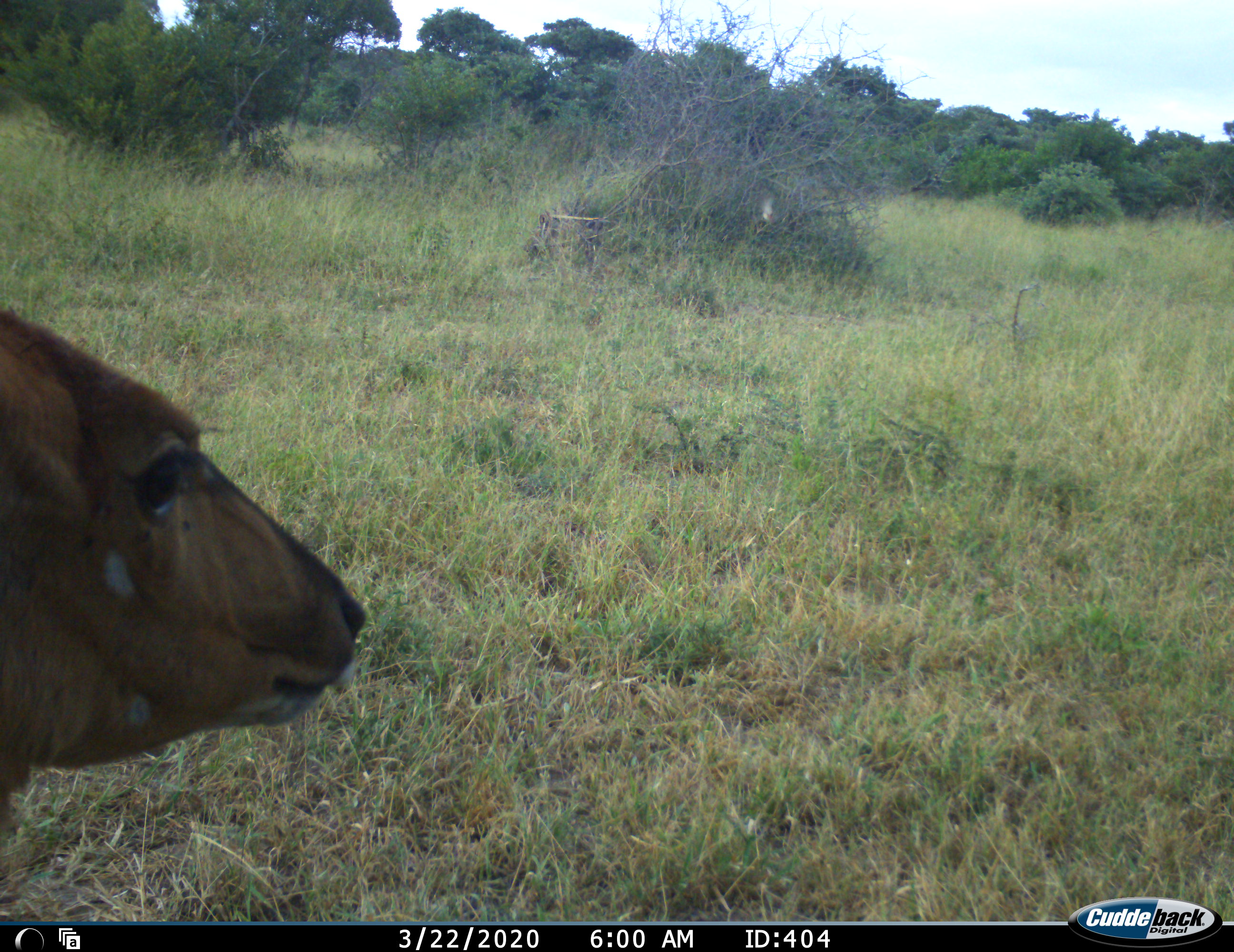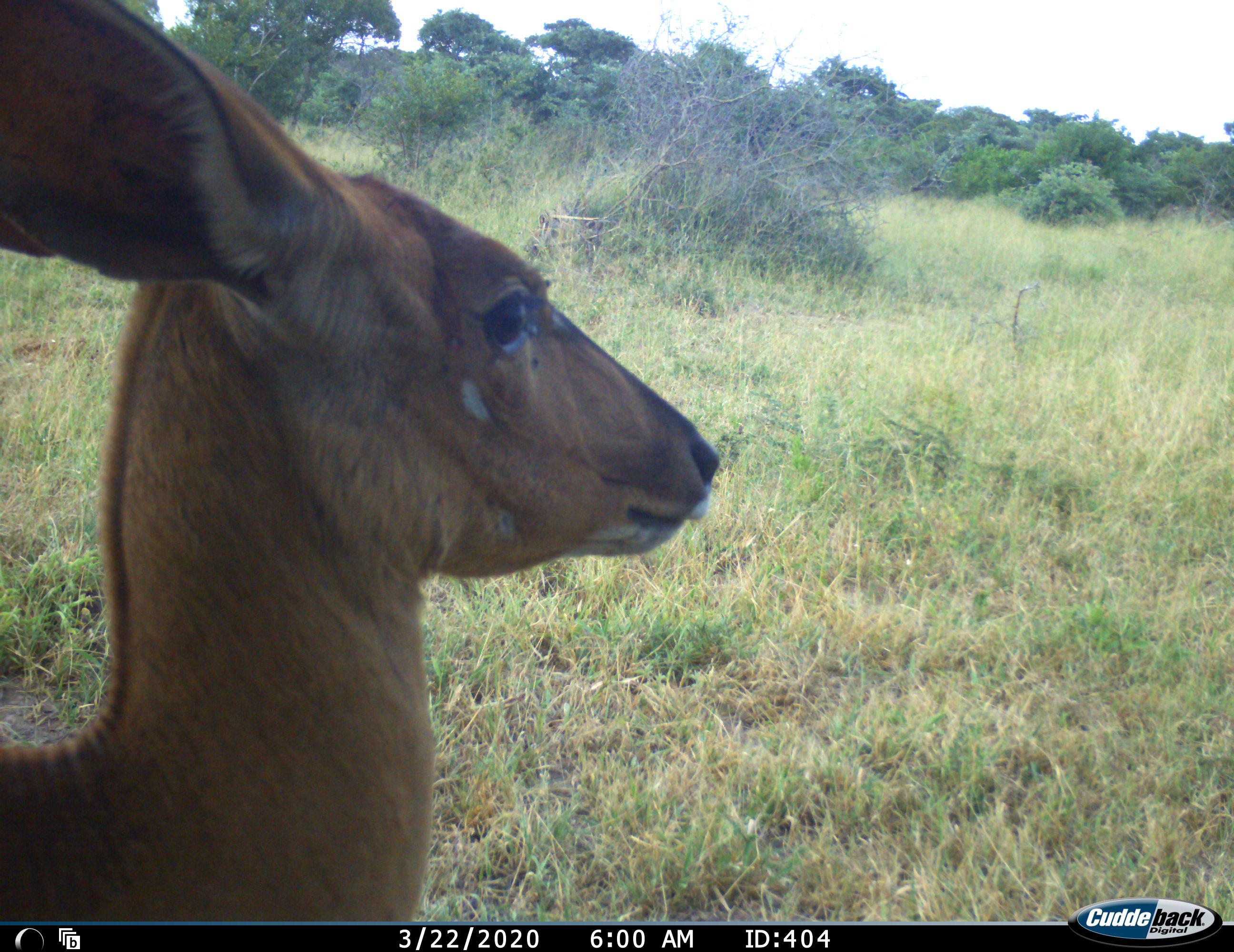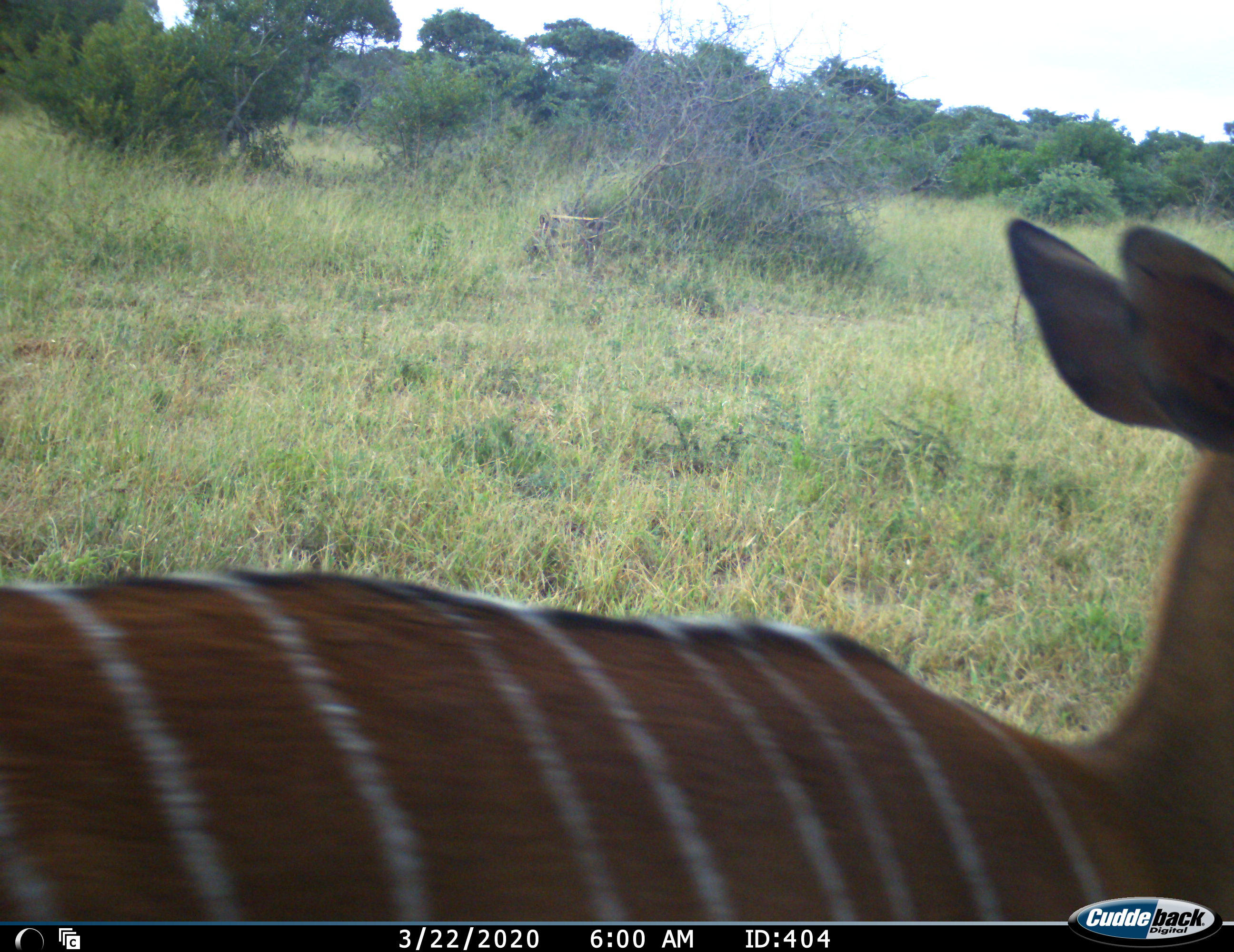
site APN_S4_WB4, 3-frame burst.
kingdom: Animalia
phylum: Chordata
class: Mammalia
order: Artiodactyla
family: Bovidae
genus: Tragelaphus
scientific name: Tragelaphus angasii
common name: nyala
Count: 1.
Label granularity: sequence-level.